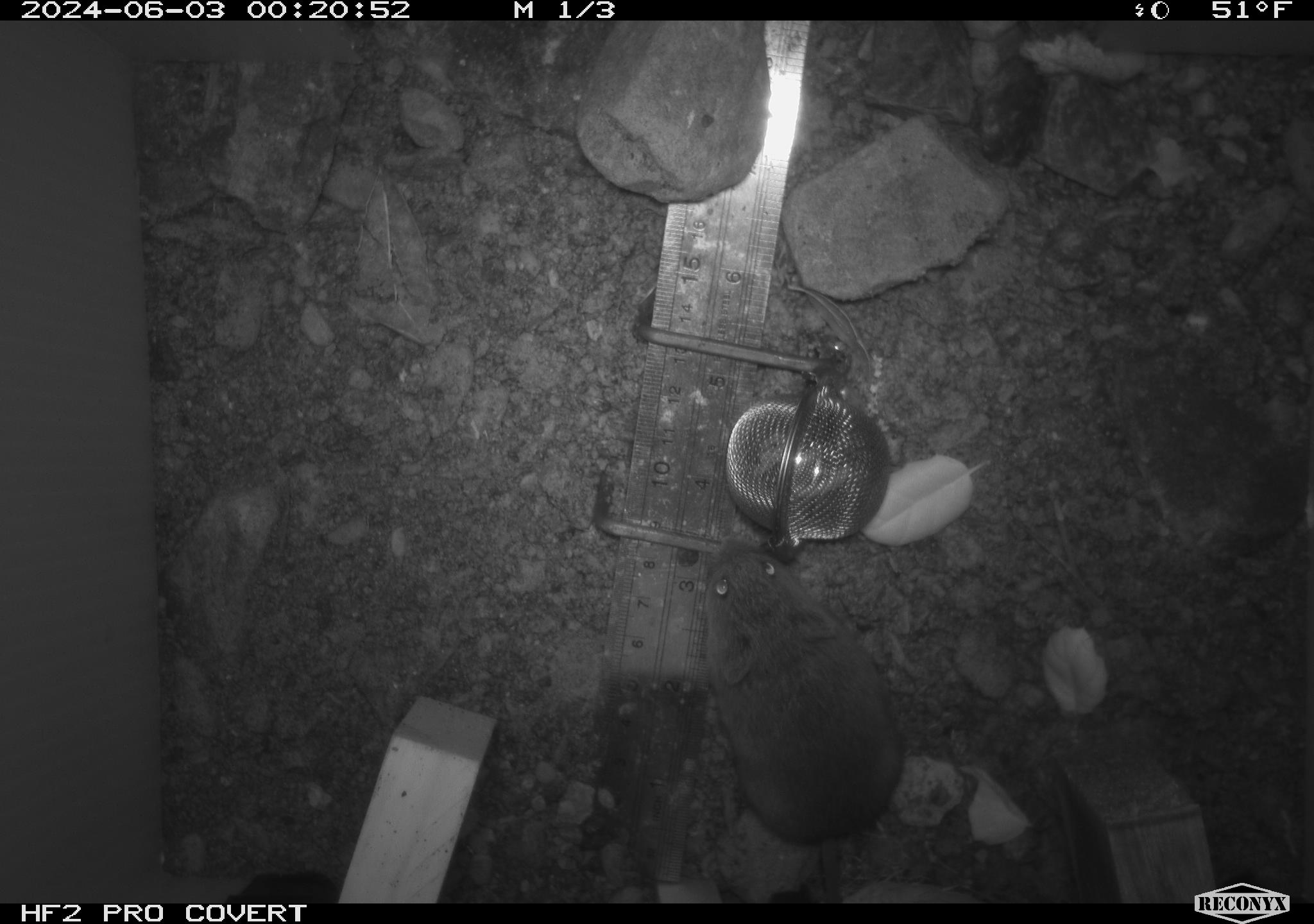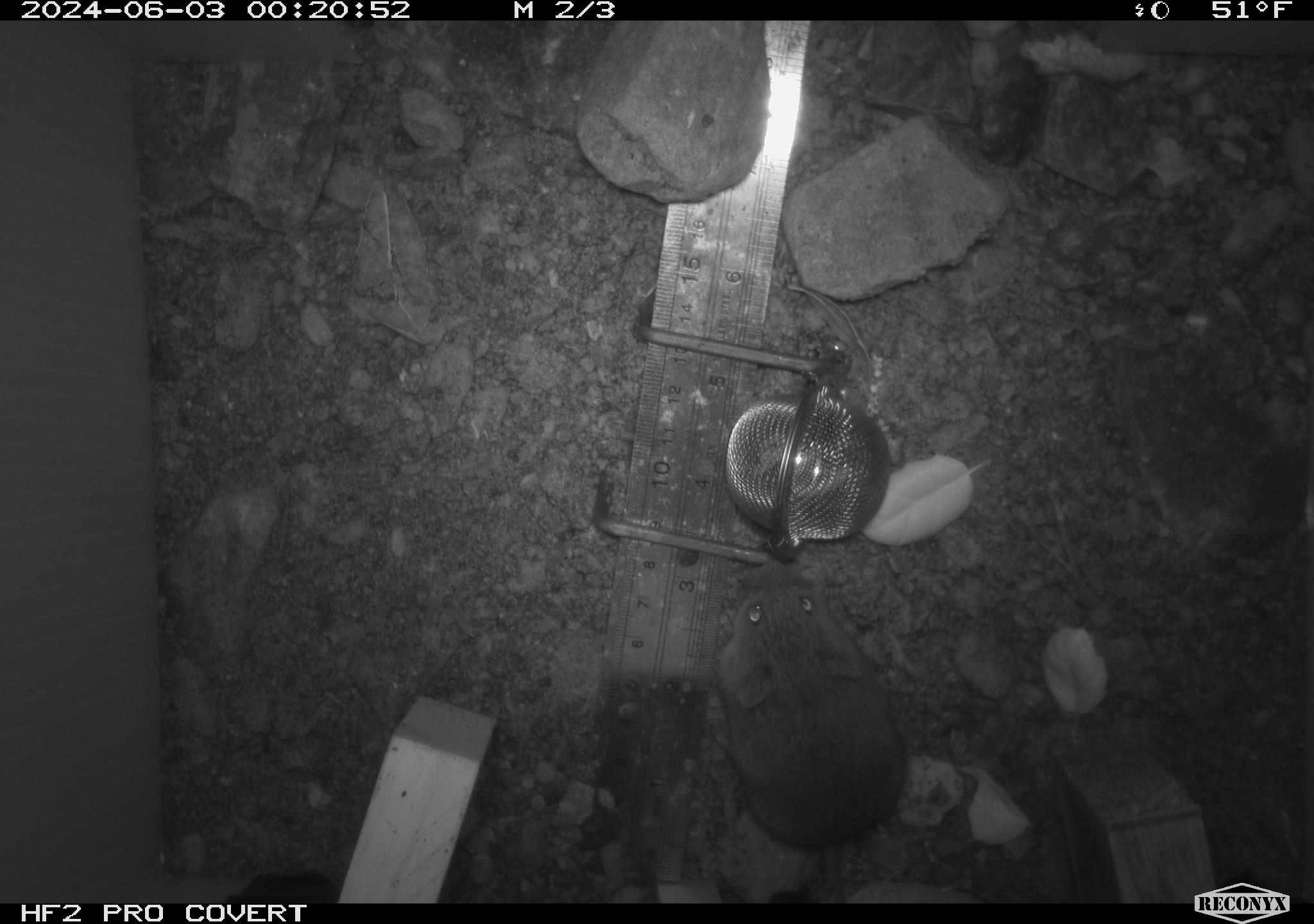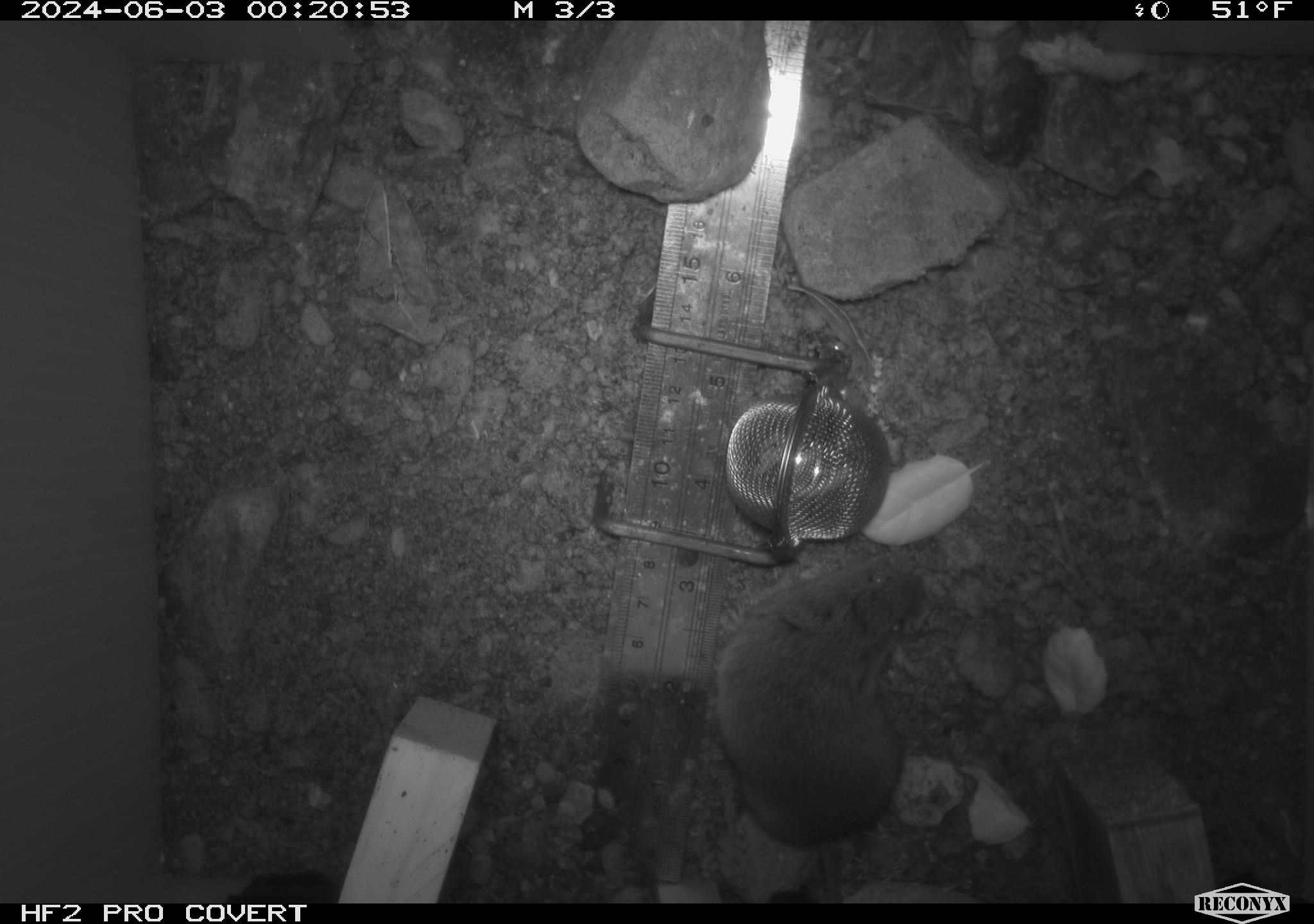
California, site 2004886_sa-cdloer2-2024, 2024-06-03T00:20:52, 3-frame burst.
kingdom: Animalia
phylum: Chordata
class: Mammalia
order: Rodentia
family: Cricetidae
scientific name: Arvicolinae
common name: voles, lemmings, and muskrats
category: arvicolinae subfamily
Arvicolinae subfamily (voles, lemmings, and muskrats) (Arvicolinae).